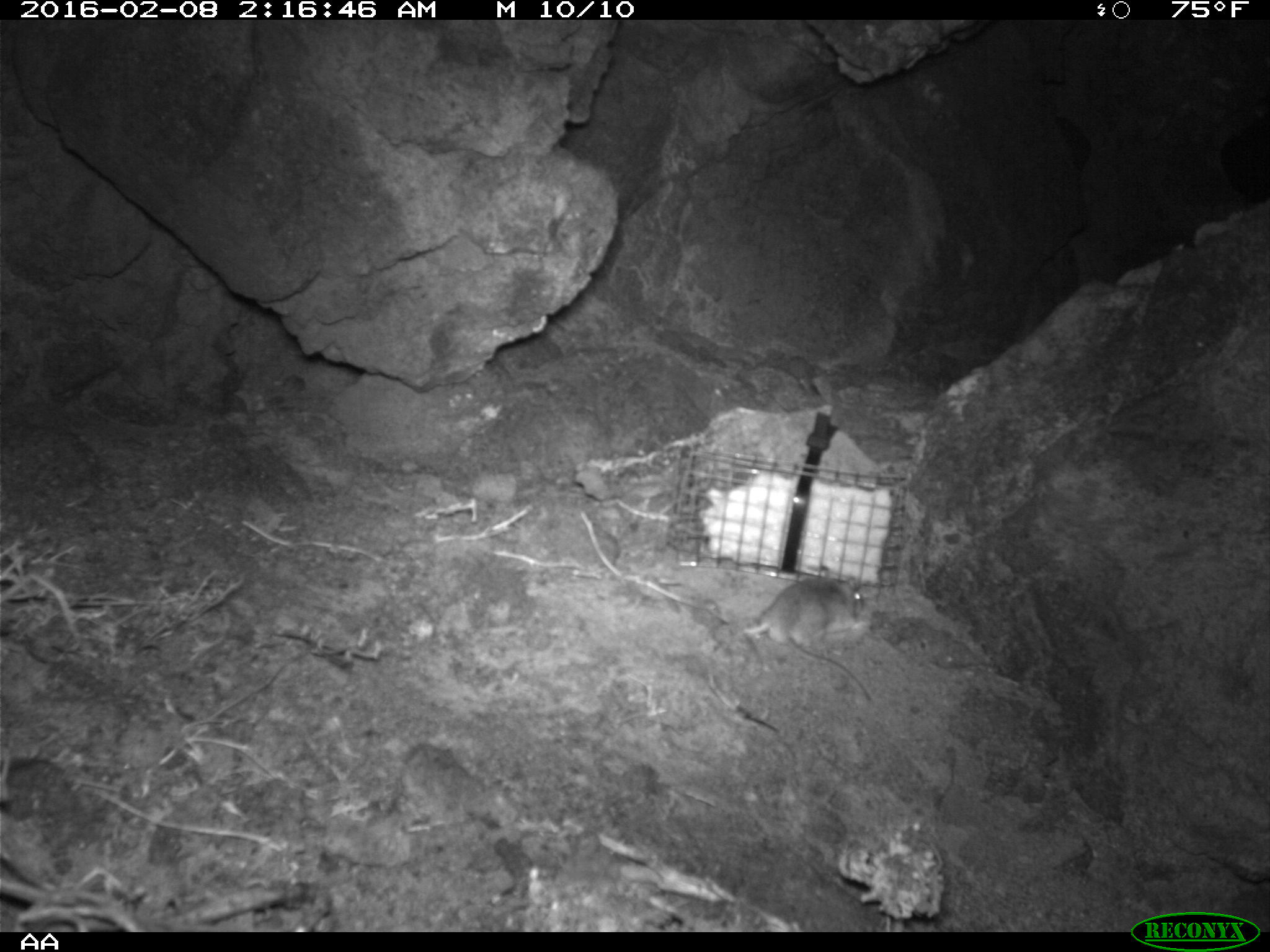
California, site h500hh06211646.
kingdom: Animalia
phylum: Chordata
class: Mammalia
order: Rodentia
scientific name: Rodentia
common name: rodent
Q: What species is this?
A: Rodent (Rodentia).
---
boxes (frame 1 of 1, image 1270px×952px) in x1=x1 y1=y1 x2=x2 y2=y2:
rodent: x1=740 y1=565 x2=876 y2=705